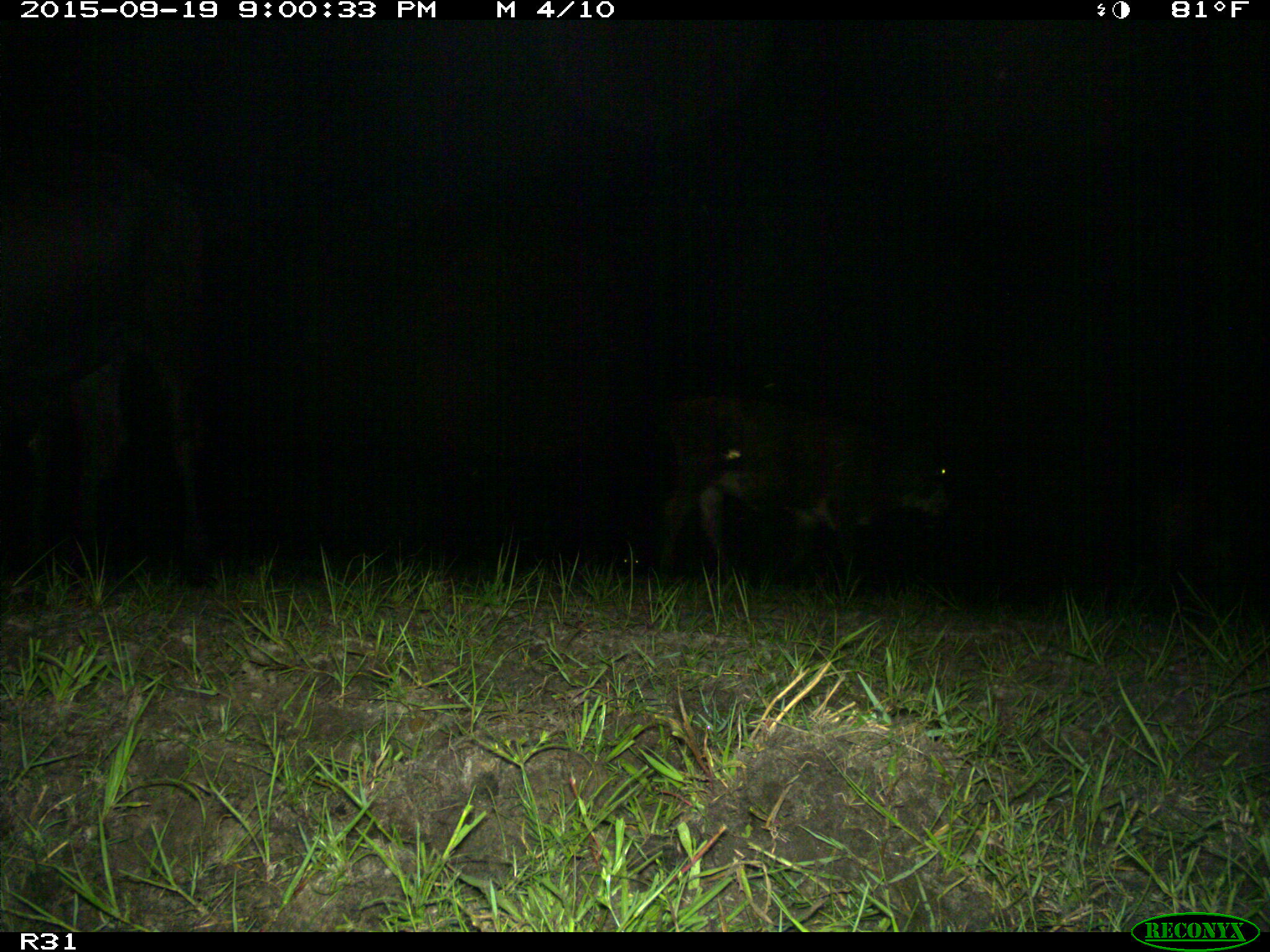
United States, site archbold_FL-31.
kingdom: Animalia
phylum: Chordata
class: Mammalia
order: Artiodactyla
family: Bovidae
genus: Bos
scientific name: Bos taurus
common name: domestic cow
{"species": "Bos taurus (domestic cow)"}